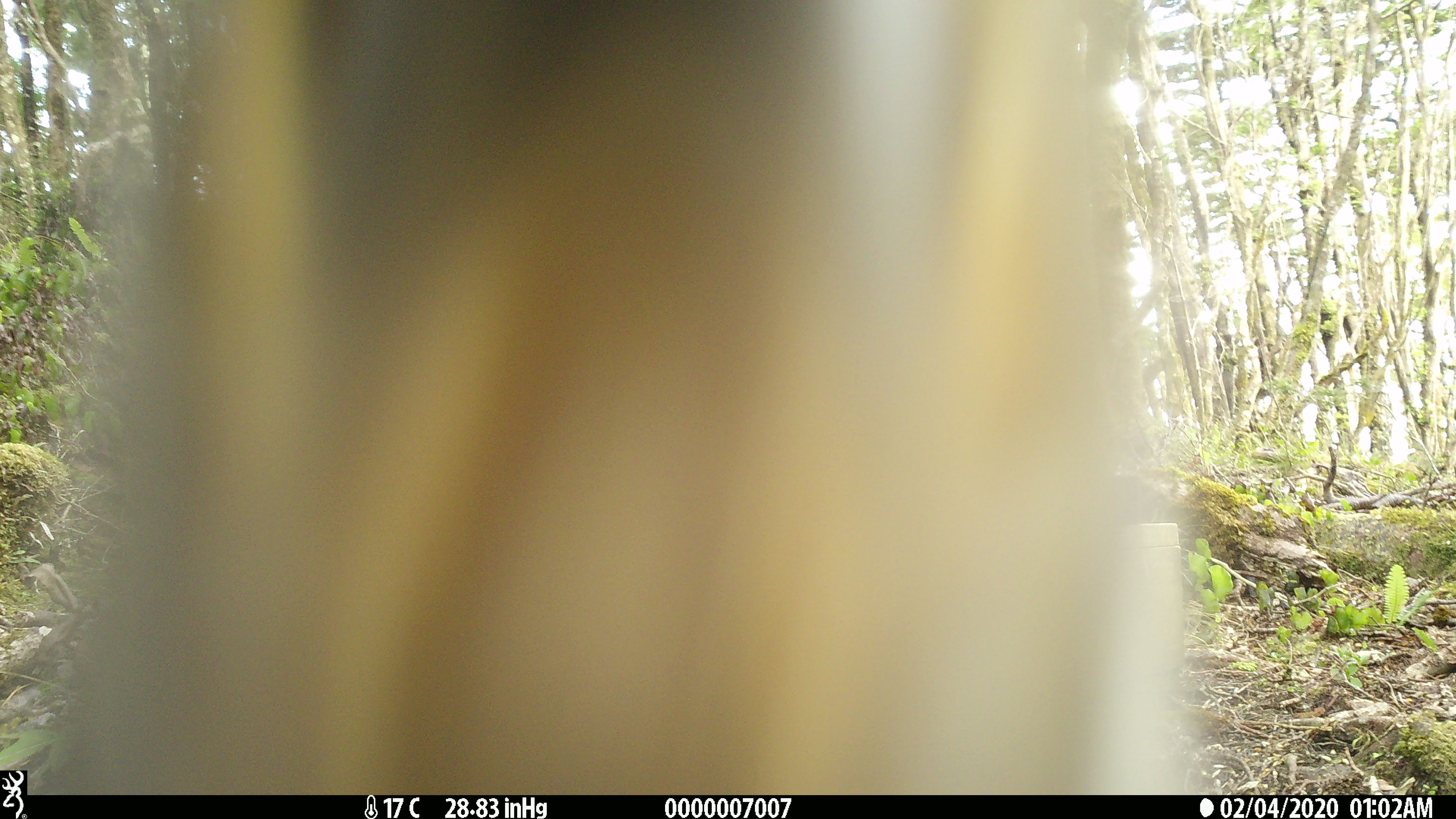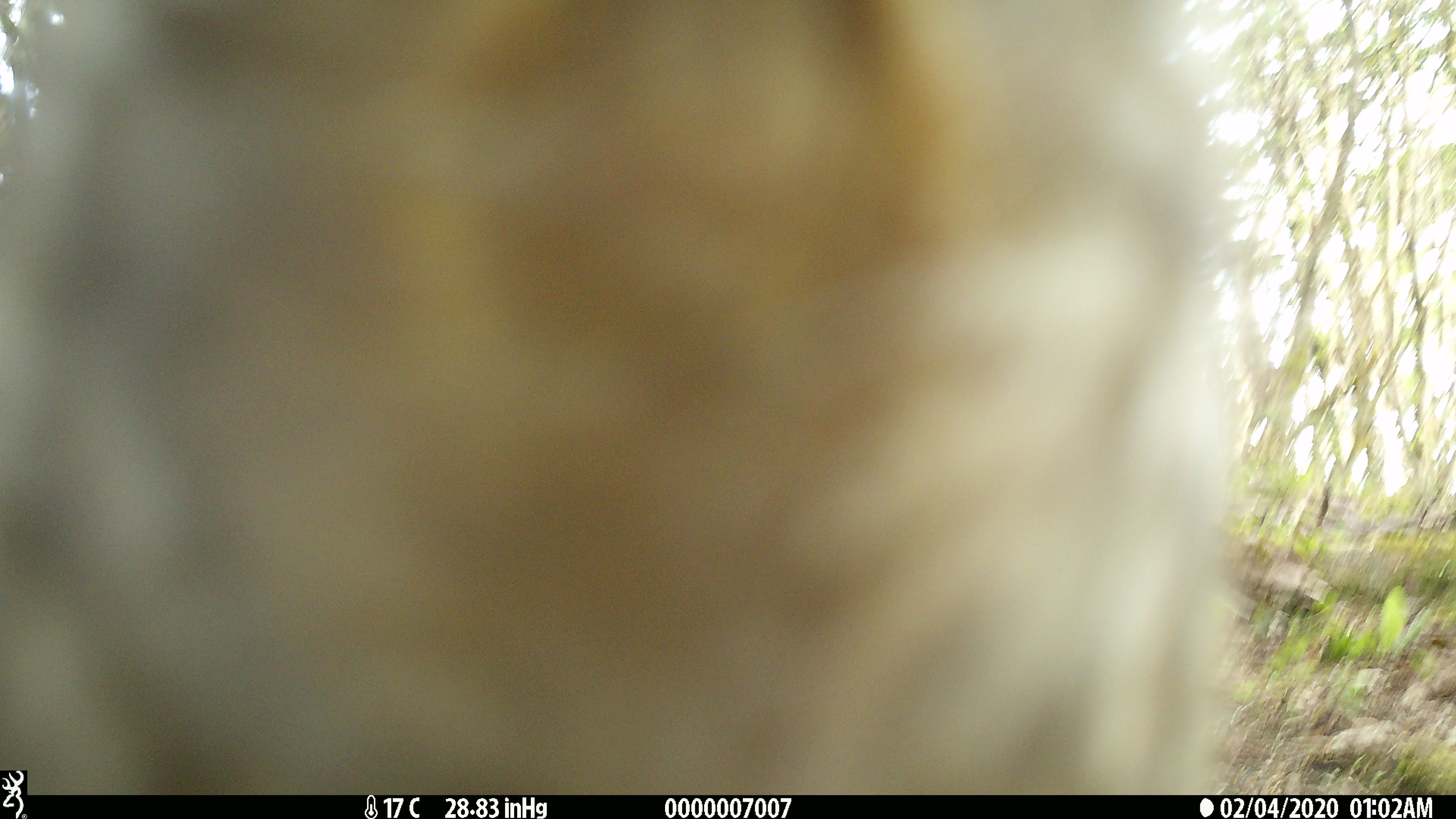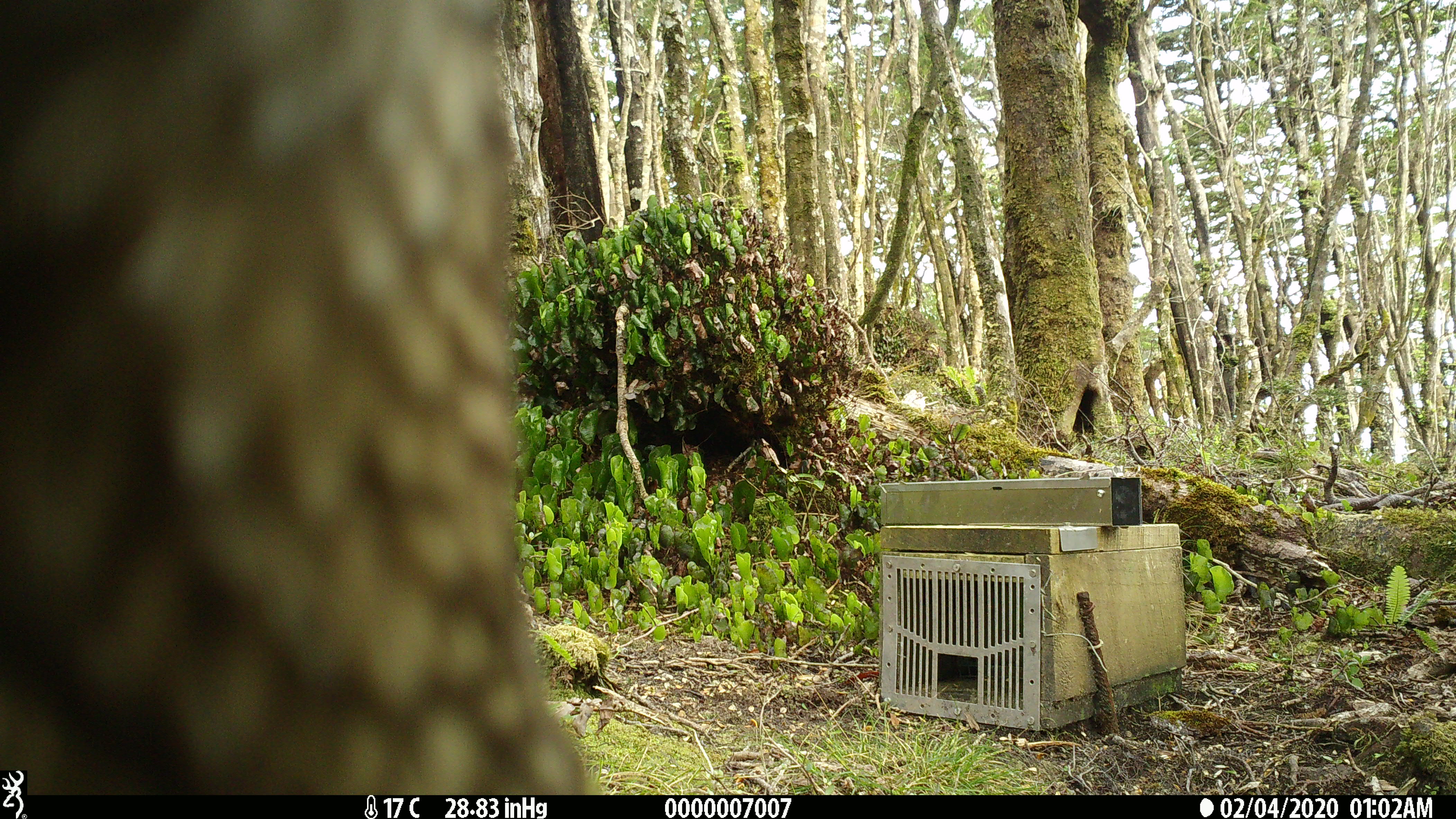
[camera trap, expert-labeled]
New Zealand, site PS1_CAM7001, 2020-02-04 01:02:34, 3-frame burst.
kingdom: Animalia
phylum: Chordata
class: Aves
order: Psittaciformes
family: Strigopidae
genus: Nestor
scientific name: Nestor notabilis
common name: kea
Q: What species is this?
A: Kea (Nestor notabilis).